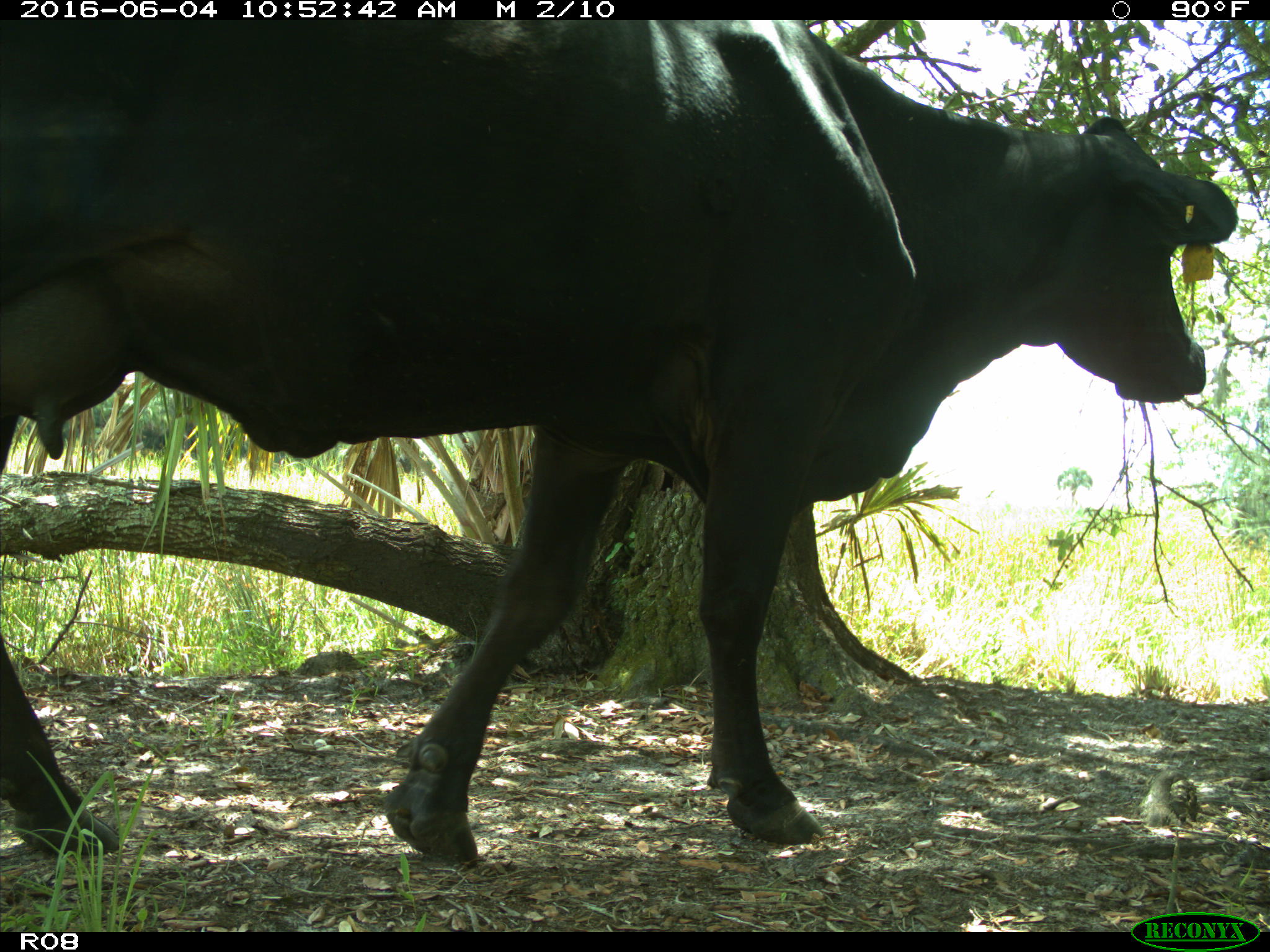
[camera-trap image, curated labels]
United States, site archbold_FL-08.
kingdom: Animalia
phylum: Chordata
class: Mammalia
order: Artiodactyla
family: Bovidae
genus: Bos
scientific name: Bos taurus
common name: domestic cow